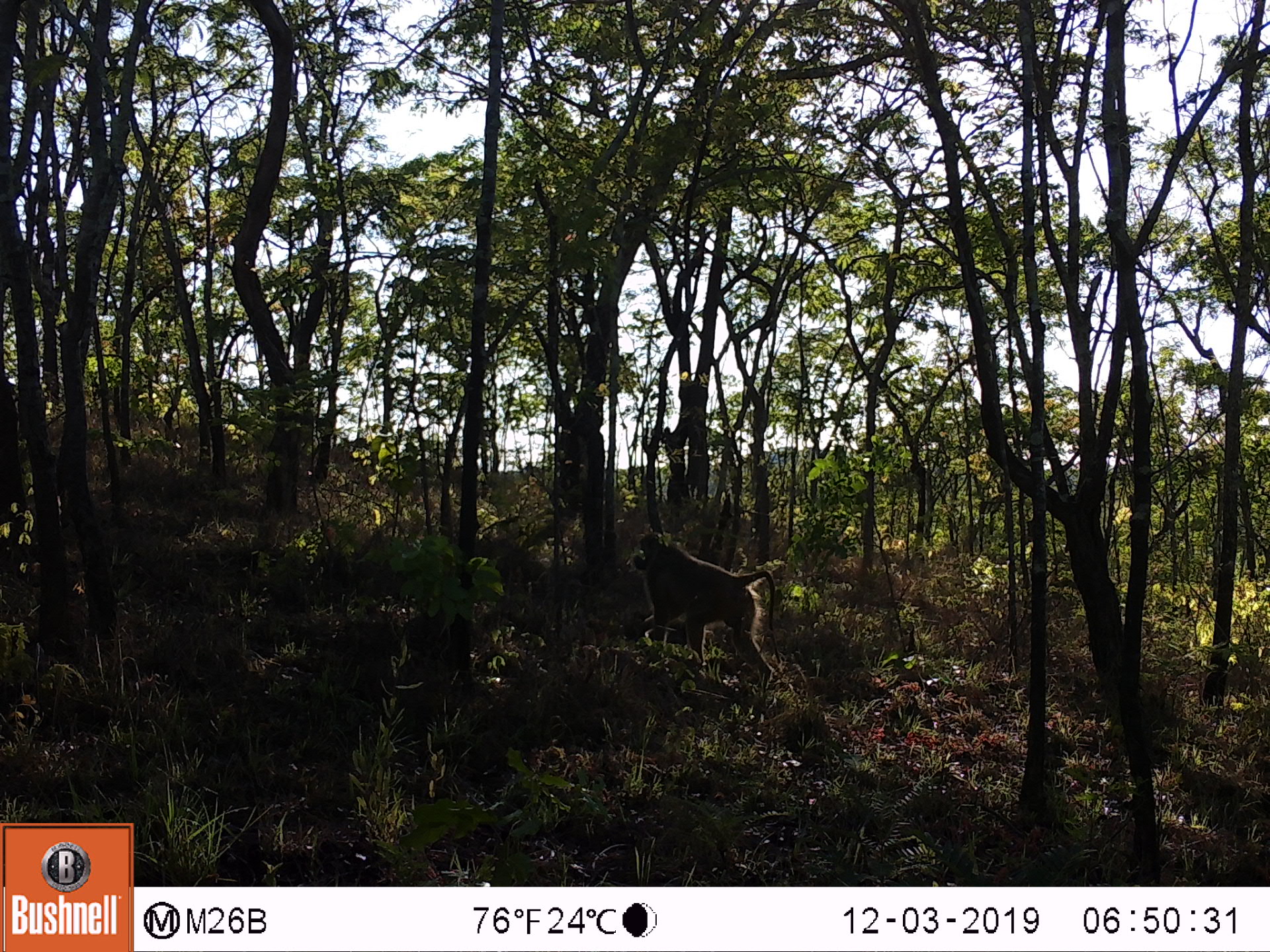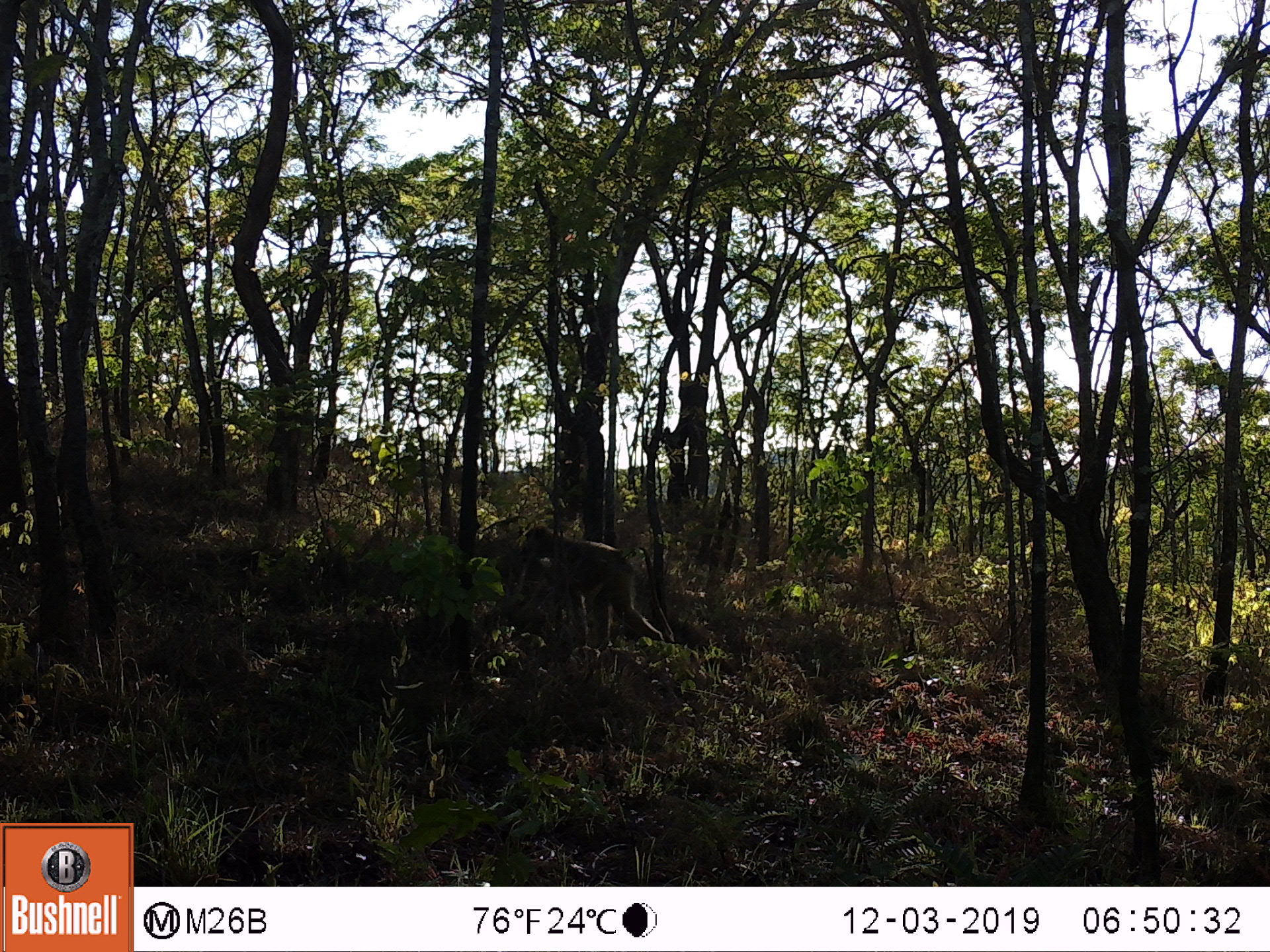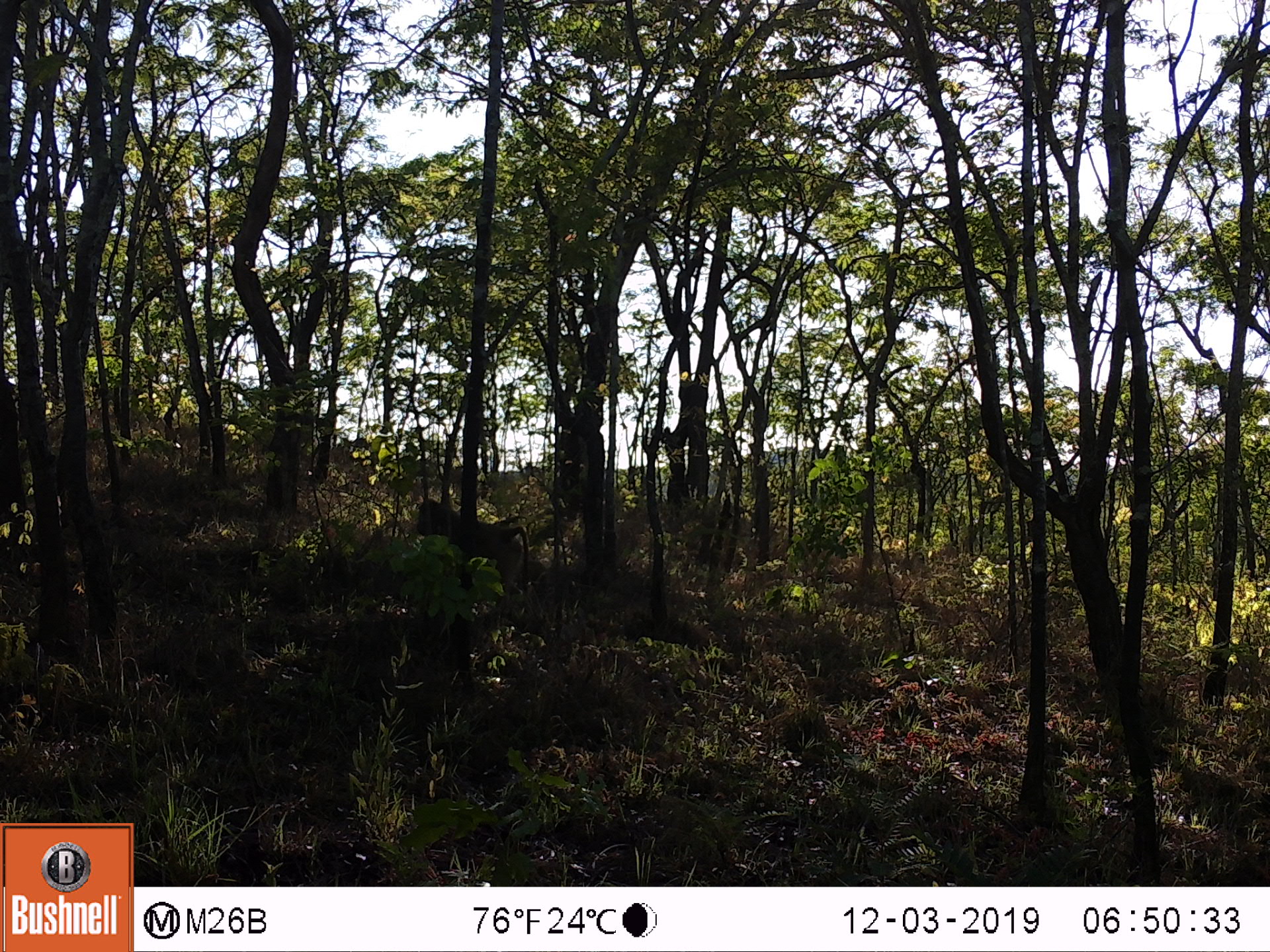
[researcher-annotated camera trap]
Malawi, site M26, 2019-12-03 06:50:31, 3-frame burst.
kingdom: Animalia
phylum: Chordata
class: Mammalia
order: Primates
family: Cercopithecidae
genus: Papio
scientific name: Papio cynocephalus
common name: yellow baboon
Yellow baboon (Papio cynocephalus), count 1.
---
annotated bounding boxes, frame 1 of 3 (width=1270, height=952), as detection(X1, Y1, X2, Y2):
yellow baboon: detection(625, 532, 778, 674)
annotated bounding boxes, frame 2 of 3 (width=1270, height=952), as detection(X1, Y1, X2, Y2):
yellow baboon: detection(518, 525, 676, 645)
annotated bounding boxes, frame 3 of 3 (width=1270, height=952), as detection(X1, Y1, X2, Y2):
yellow baboon: detection(414, 494, 527, 585)